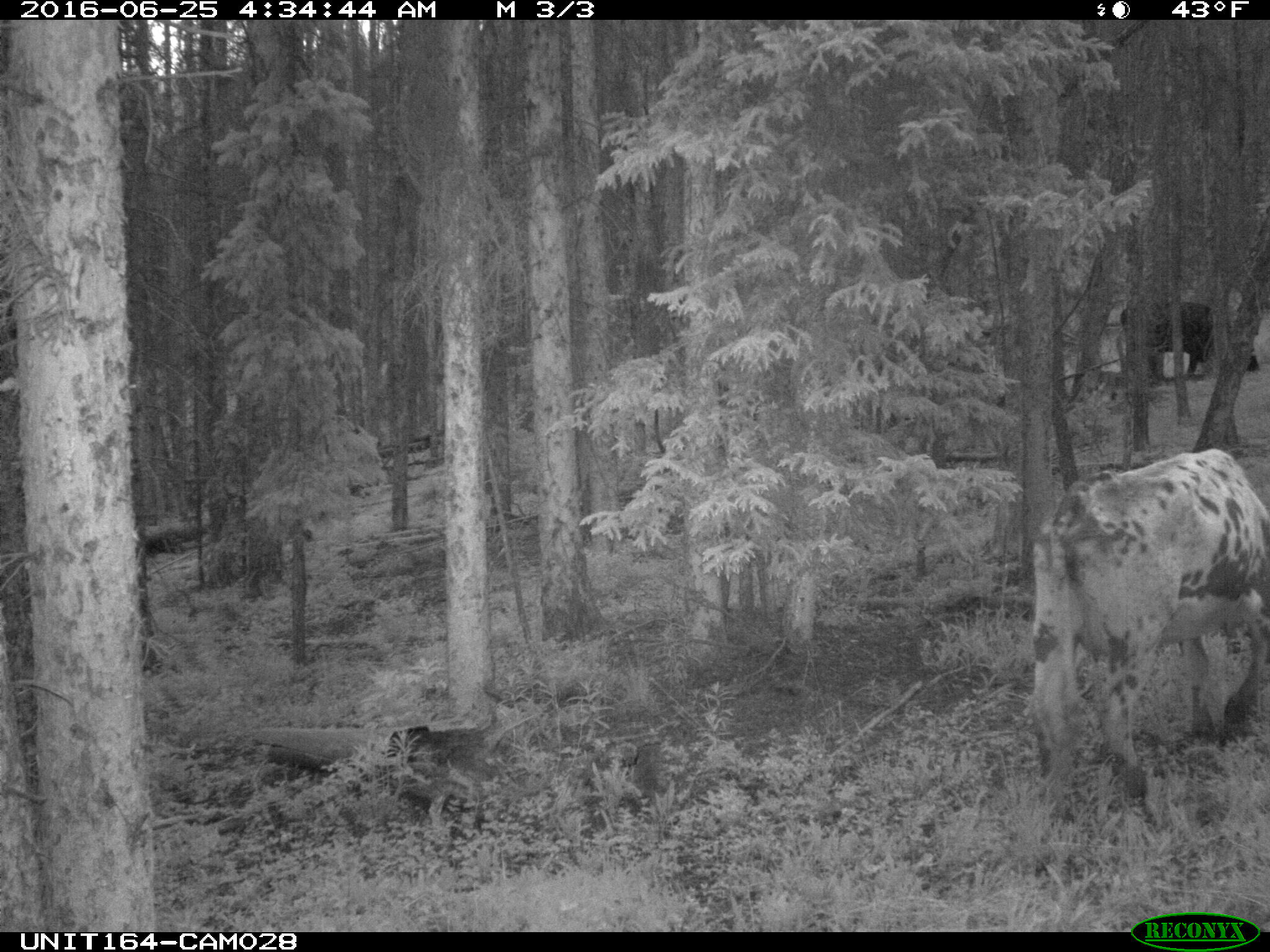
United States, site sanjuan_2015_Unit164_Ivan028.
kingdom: Animalia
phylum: Chordata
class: Mammalia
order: Artiodactyla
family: Bovidae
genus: Bos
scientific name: Bos taurus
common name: domestic cow